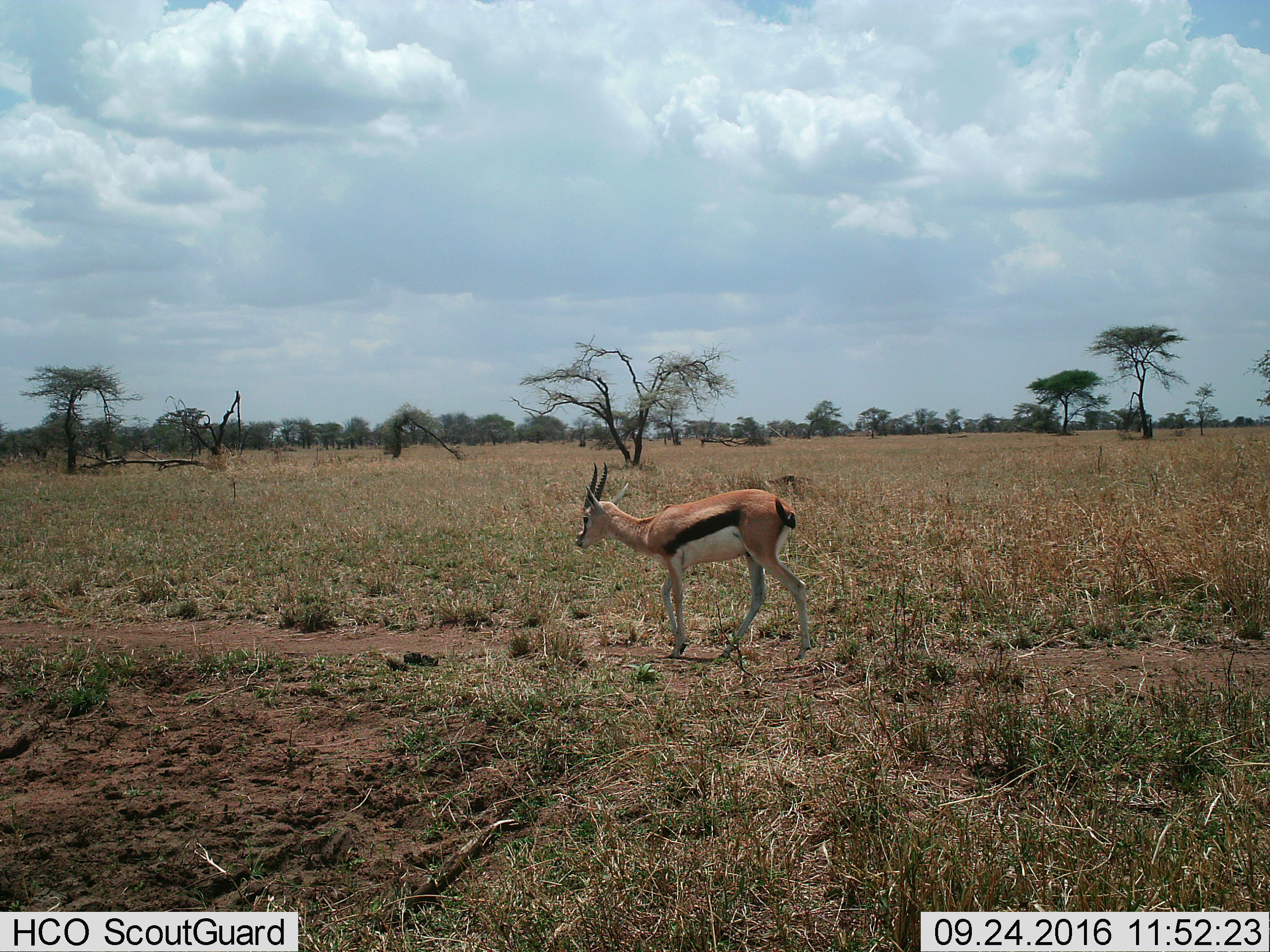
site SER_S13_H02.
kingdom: Animalia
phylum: Chordata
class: Mammalia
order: Artiodactyla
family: Bovidae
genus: Eudorcas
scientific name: Eudorcas thomsonii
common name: thomson's gazelle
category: gazellethomsons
Gazellethomsons (thomson's gazelle) (Eudorcas thomsonii), count 1. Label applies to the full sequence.